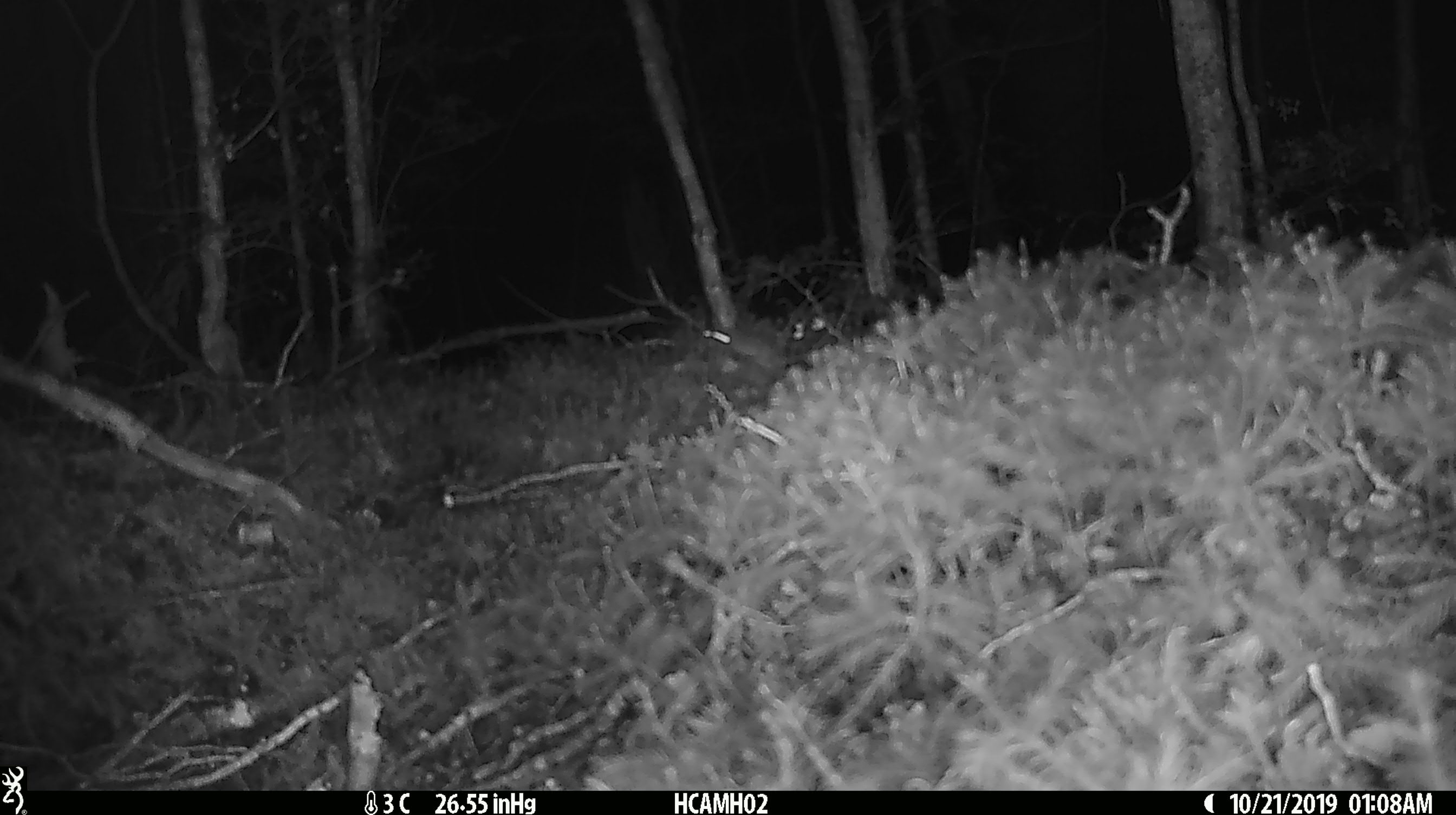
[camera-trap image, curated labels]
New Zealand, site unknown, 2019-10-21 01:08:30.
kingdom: Animalia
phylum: Chordata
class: Mammalia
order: Rodentia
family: Muridae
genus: Mus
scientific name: Mus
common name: mouse